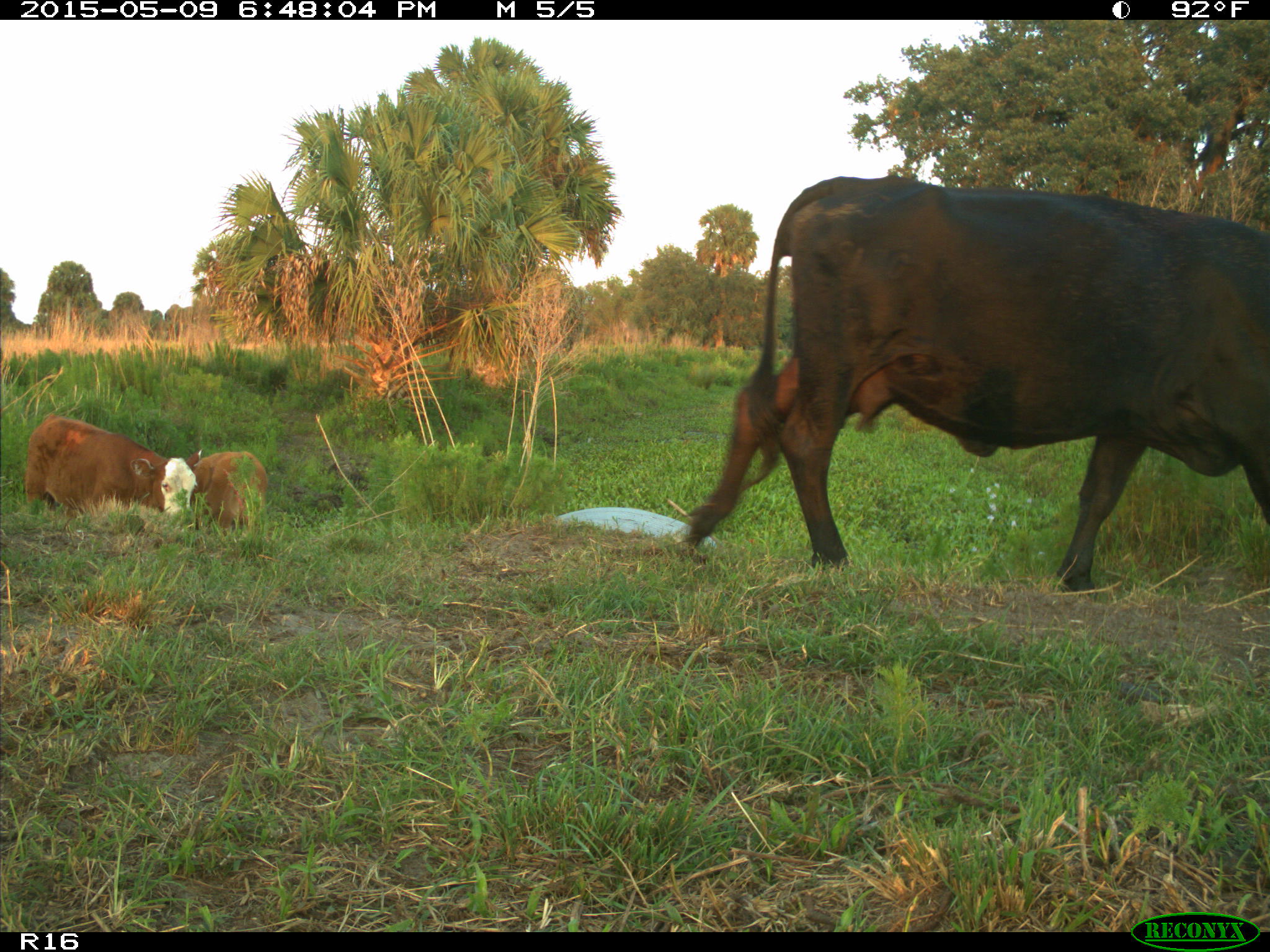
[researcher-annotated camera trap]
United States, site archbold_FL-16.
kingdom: Animalia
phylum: Chordata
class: Mammalia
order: Artiodactyla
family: Bovidae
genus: Bos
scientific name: Bos taurus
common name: domestic cow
Bos taurus (domestic cow).